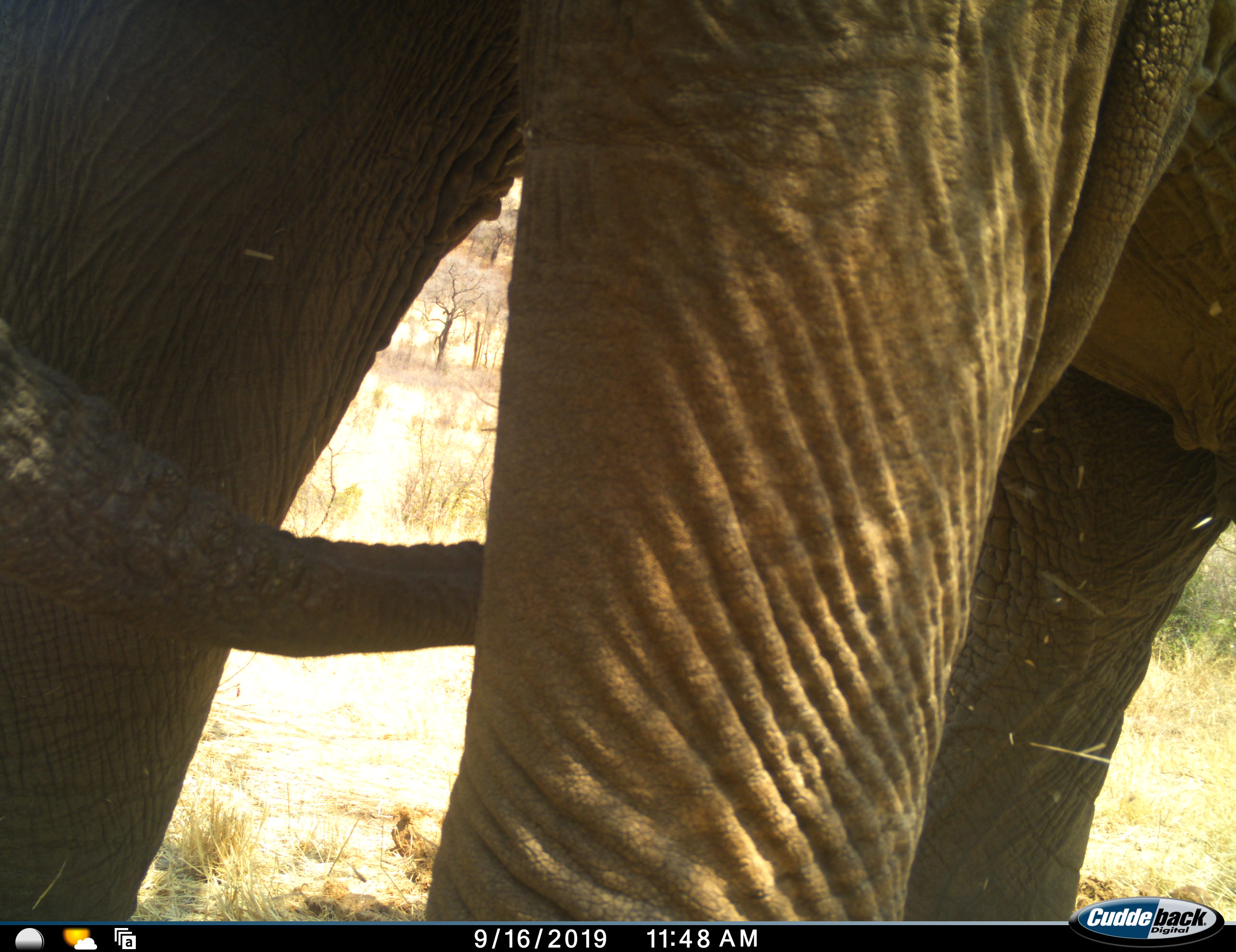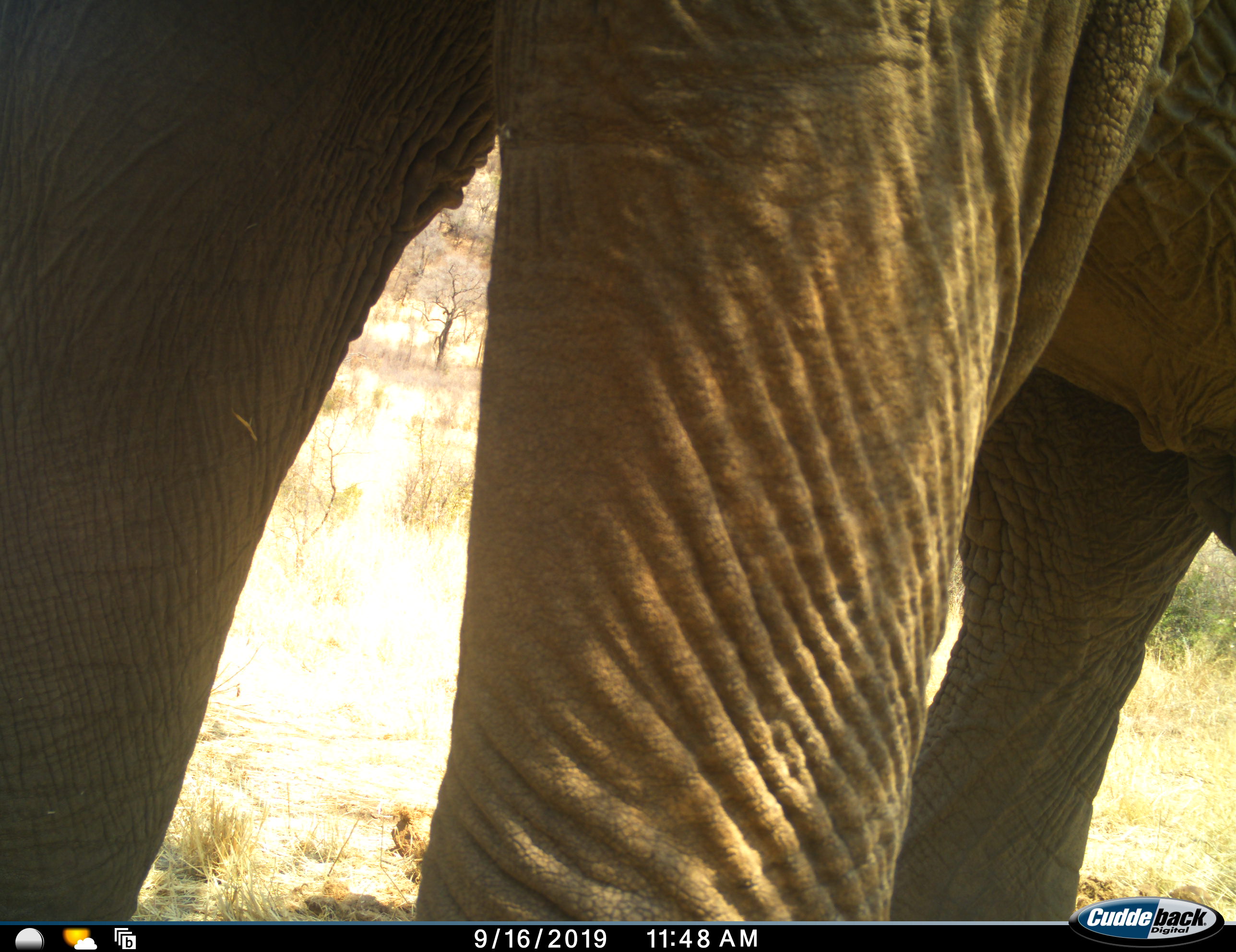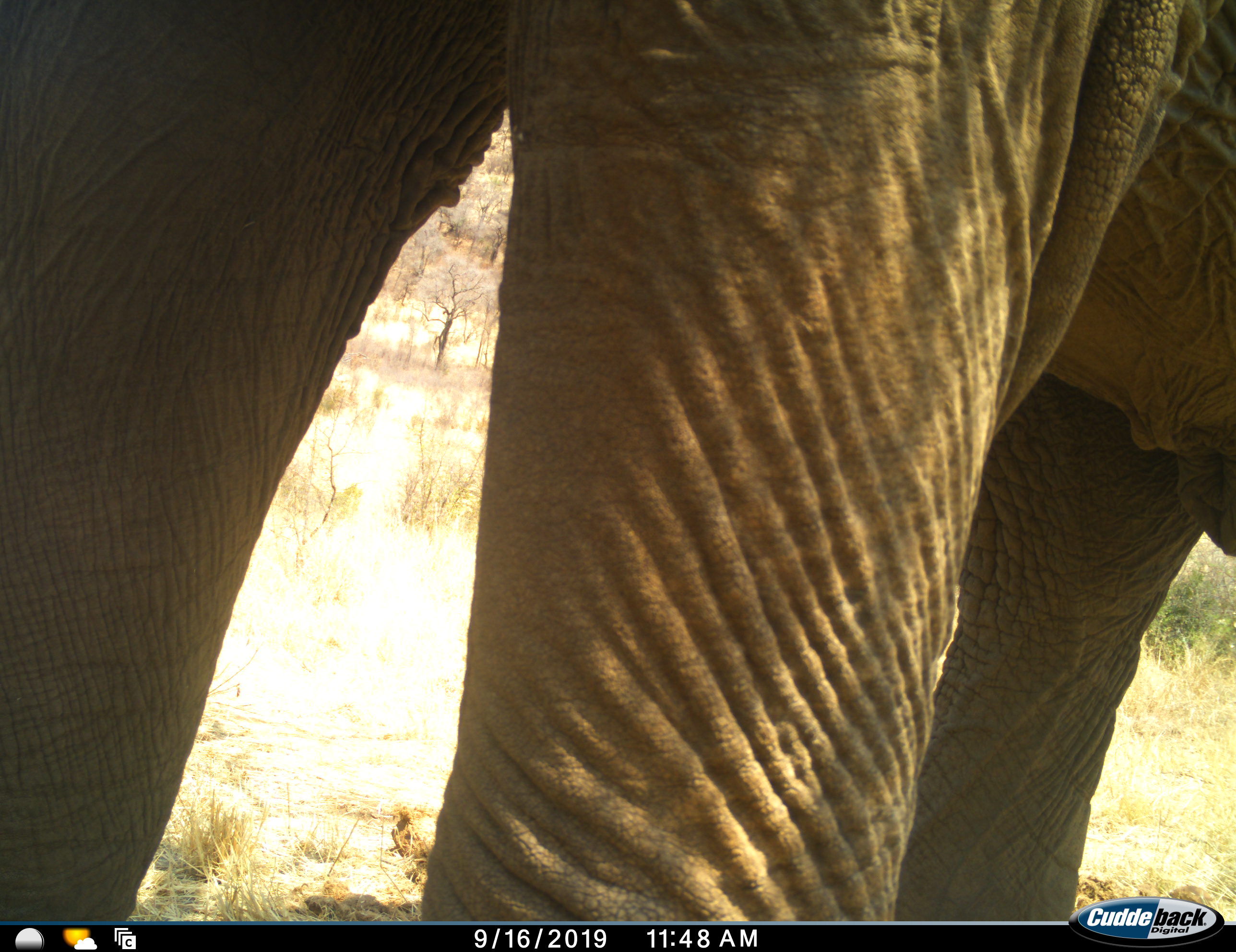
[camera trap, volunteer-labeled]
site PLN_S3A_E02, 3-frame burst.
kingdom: Animalia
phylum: Chordata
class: Mammalia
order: Proboscidea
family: Elephantidae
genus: Loxodonta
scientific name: Loxodonta africana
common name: african bush elephant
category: elephant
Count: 1.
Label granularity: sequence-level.